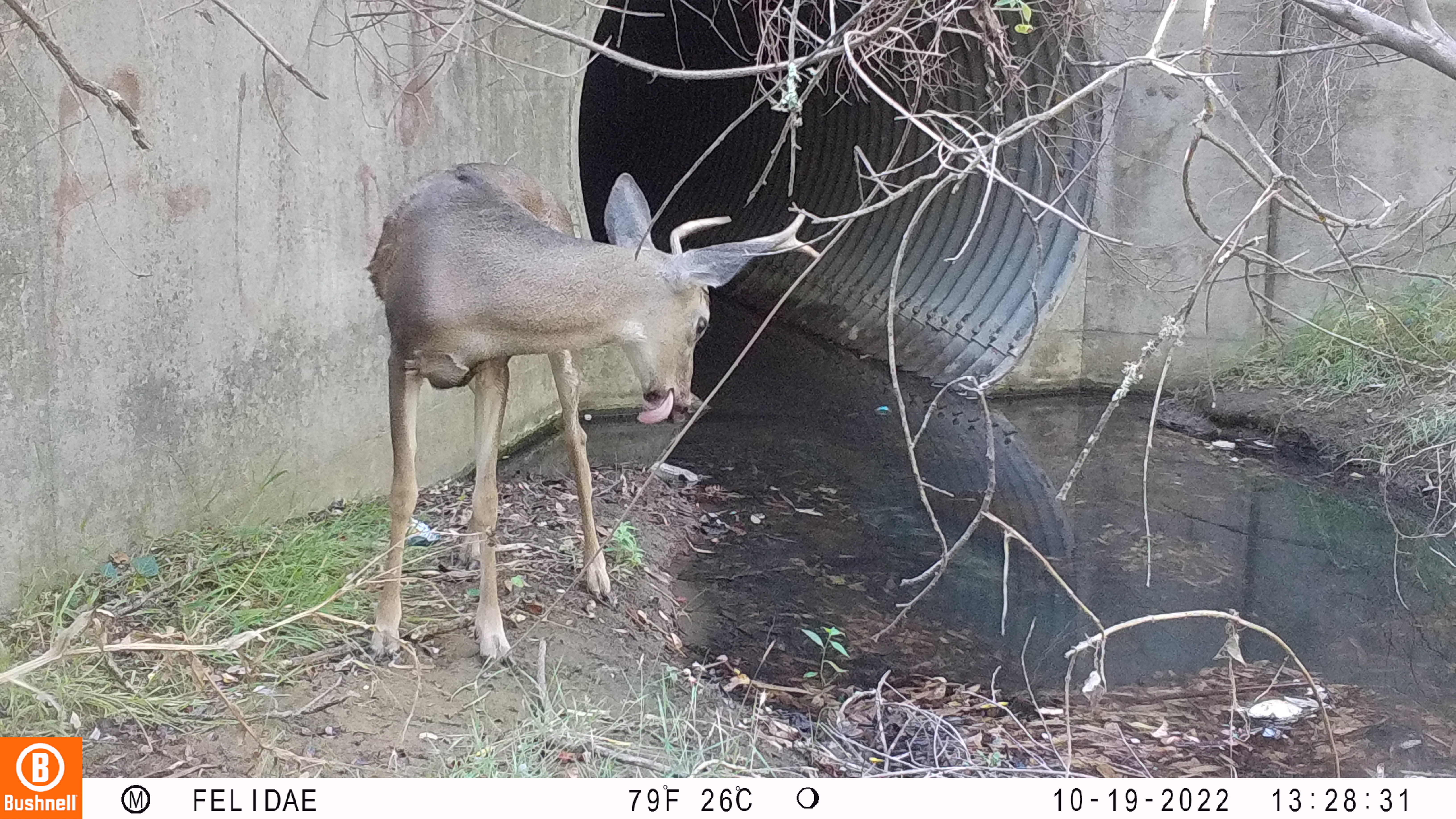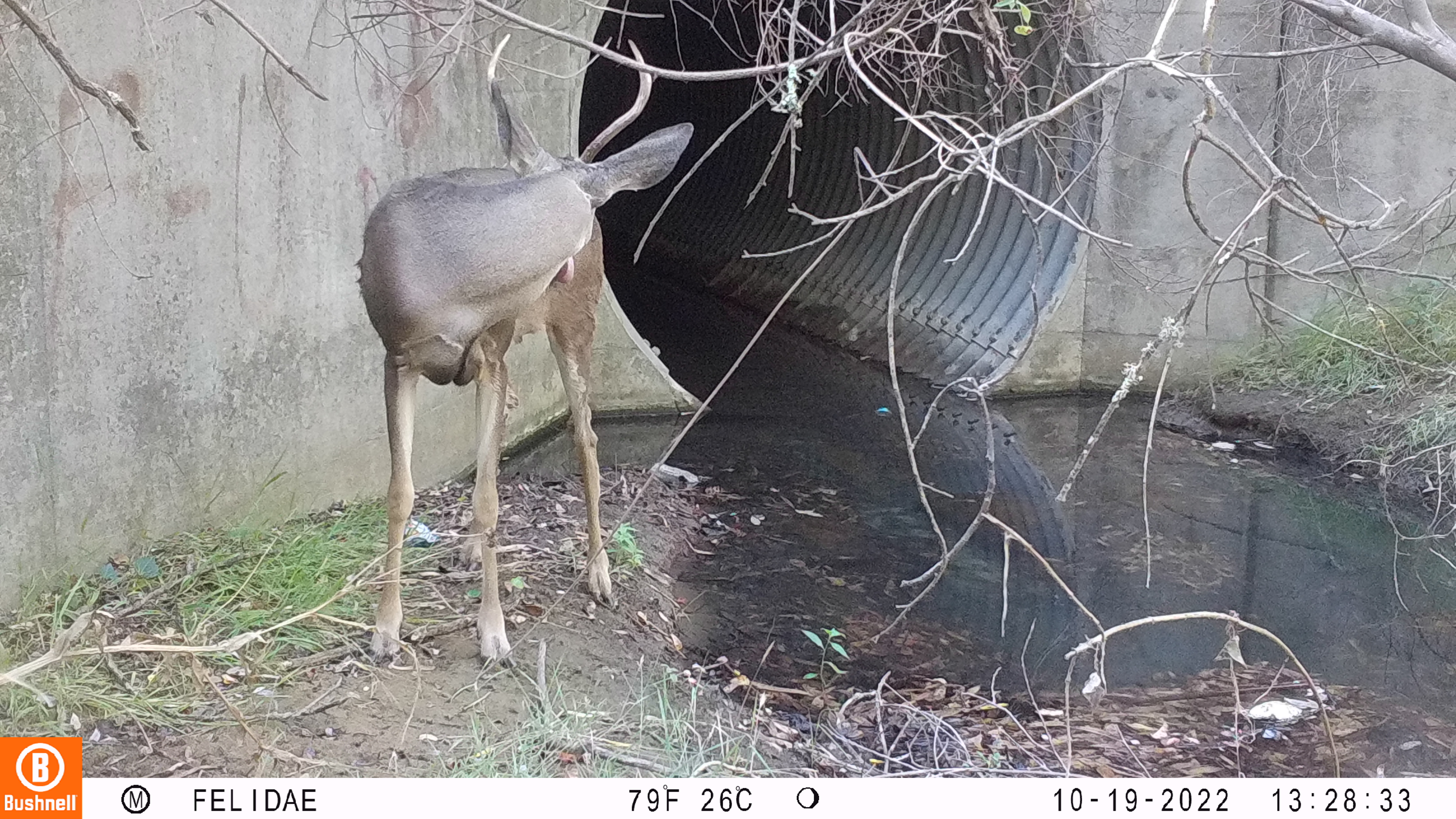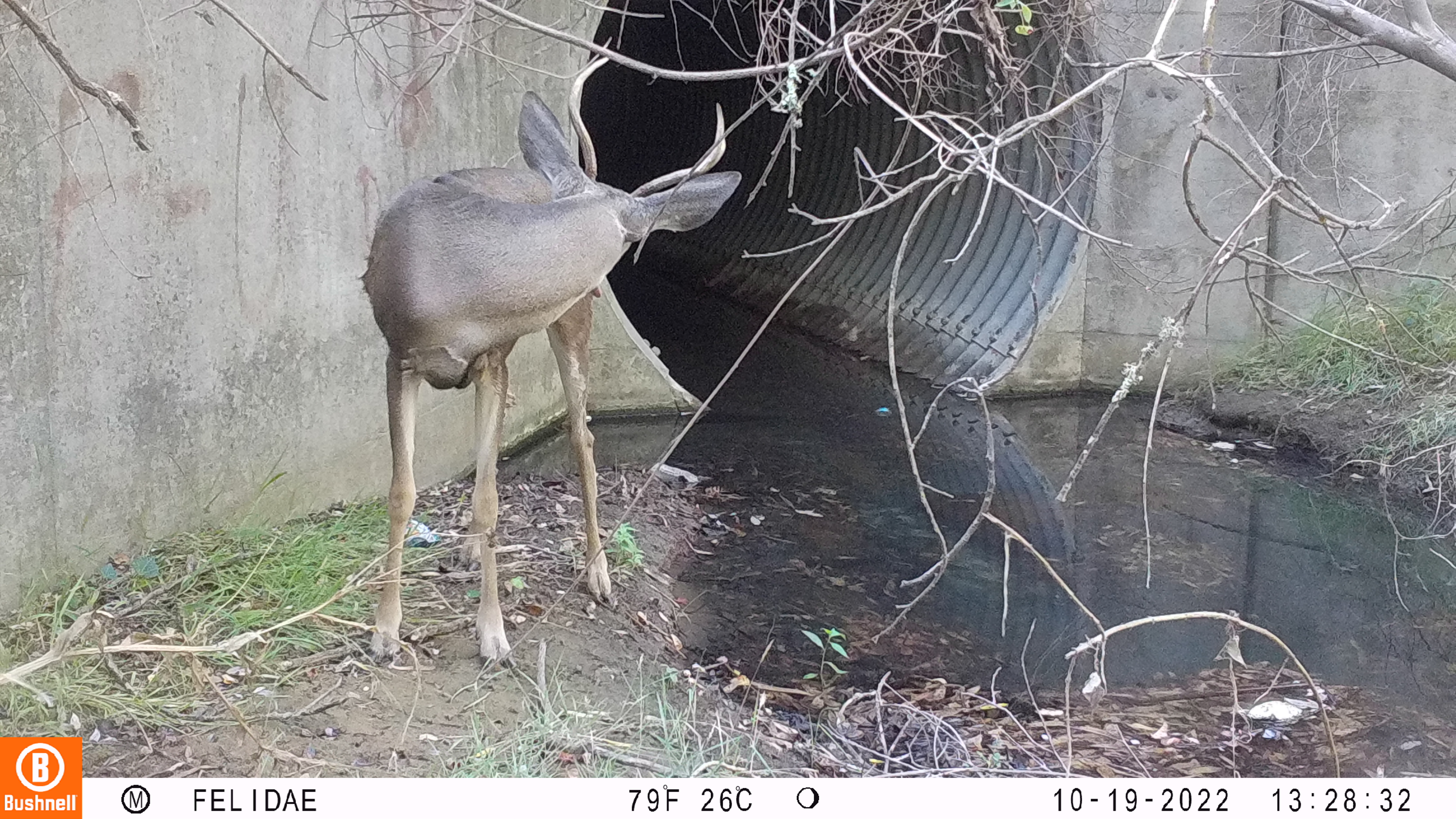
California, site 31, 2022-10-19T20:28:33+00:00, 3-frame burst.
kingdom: Animalia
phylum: Chordata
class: Mammalia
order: Artiodactyla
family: Cervidae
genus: Odocoileus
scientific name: Odocoileus hemionus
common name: mule deer